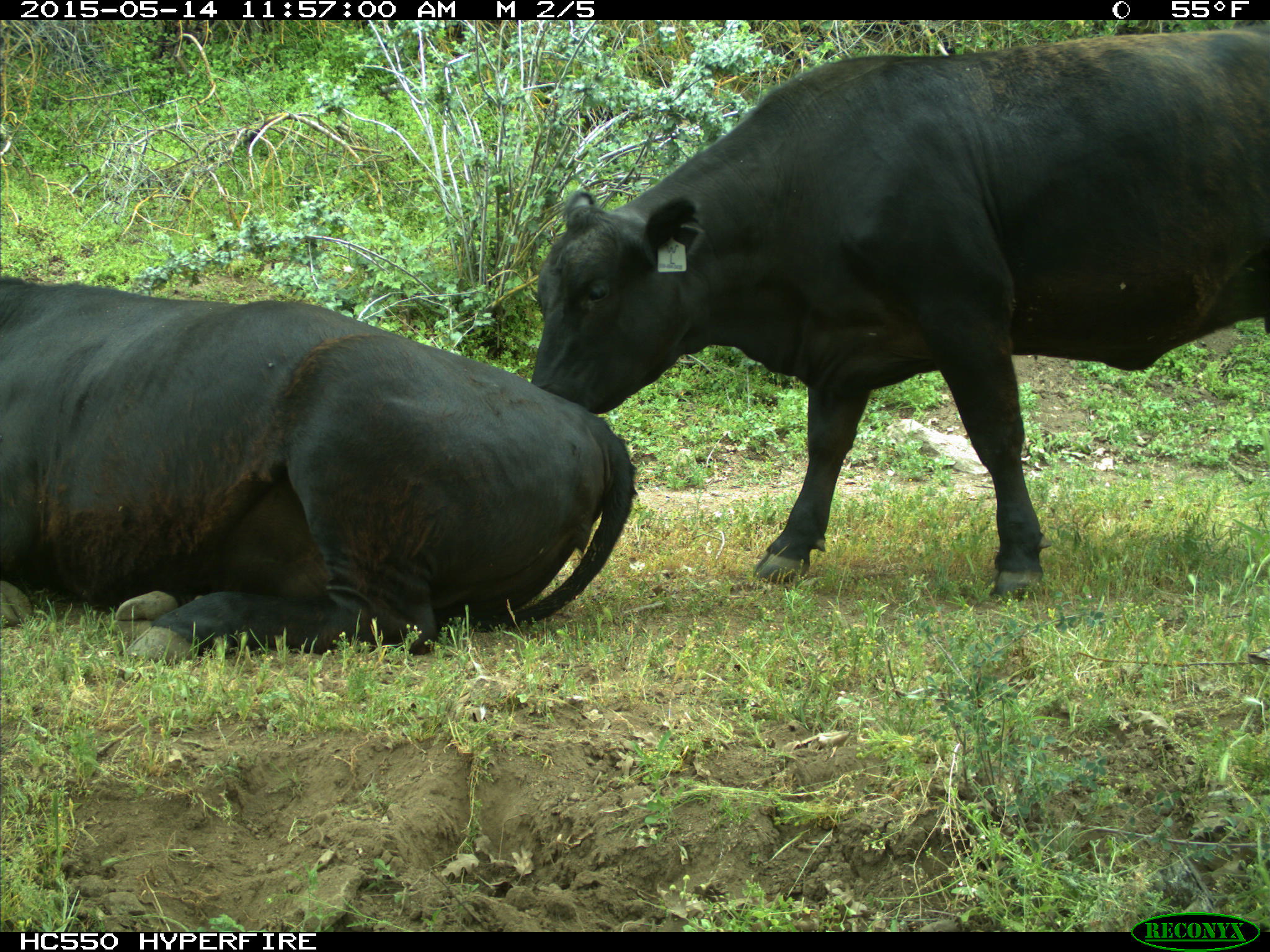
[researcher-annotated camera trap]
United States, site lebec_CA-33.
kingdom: Animalia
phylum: Chordata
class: Mammalia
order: Artiodactyla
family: Bovidae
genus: Bos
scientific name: Bos taurus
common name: domestic cow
Bos taurus (domestic cow).